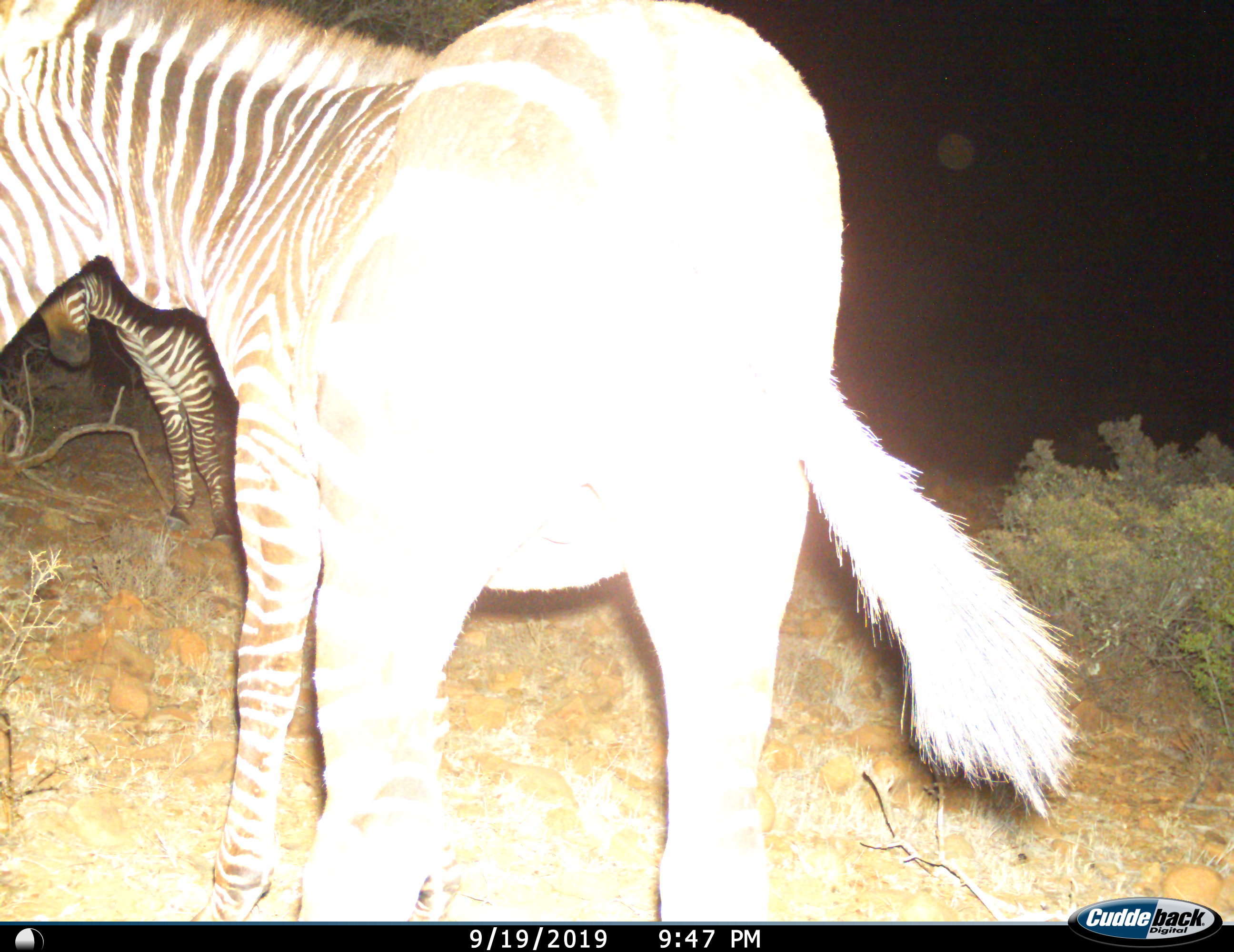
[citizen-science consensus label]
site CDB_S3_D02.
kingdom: Animalia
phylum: Chordata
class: Mammalia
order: Perissodactyla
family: Equidae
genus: Equus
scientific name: Equus zebra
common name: mountain zebra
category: zebramountain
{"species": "zebramountain (mountain zebra) (Equus zebra)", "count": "2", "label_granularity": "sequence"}